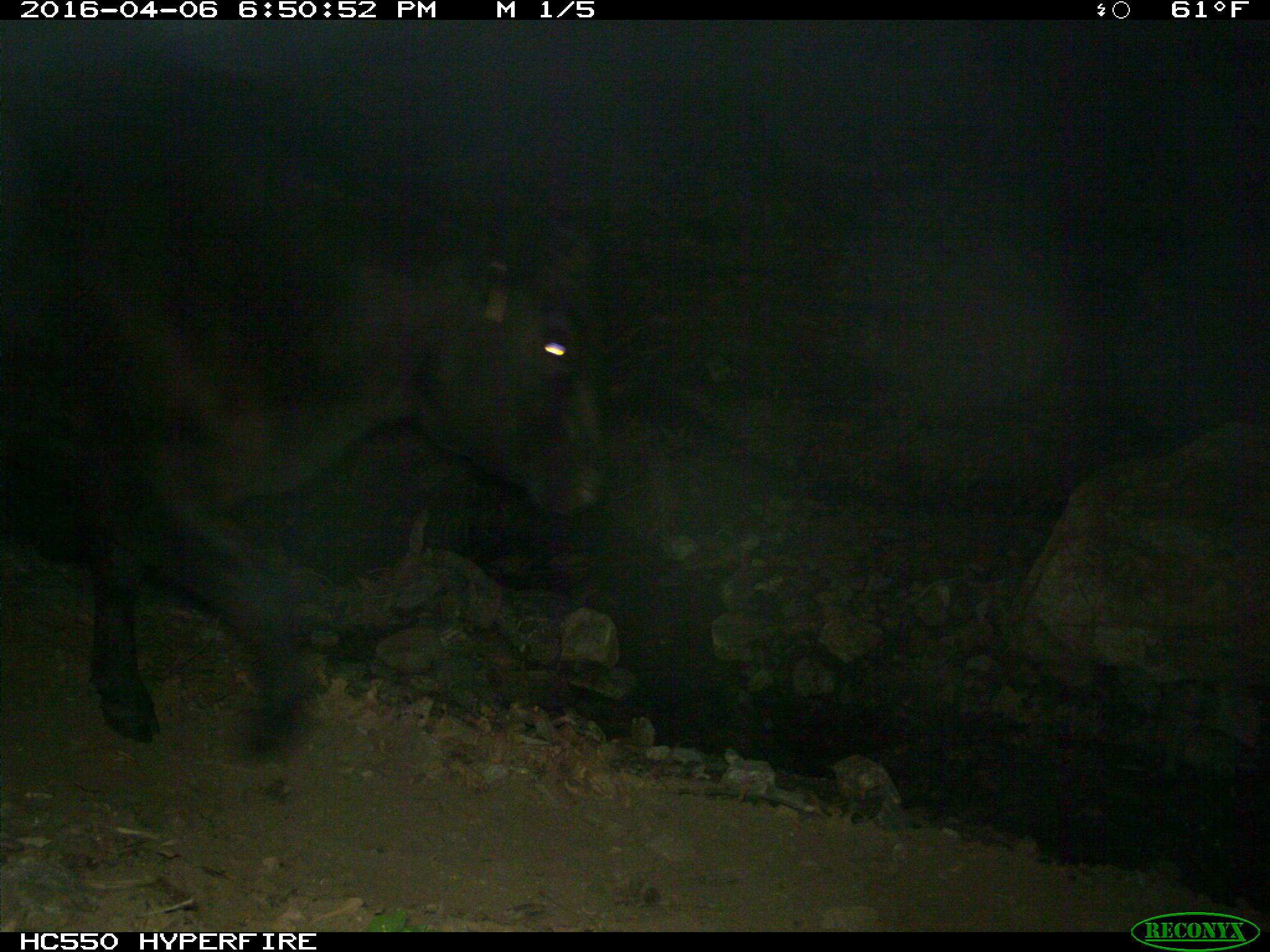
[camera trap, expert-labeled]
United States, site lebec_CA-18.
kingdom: Animalia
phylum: Chordata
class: Mammalia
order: Artiodactyla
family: Bovidae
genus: Bos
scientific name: Bos taurus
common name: domestic cow